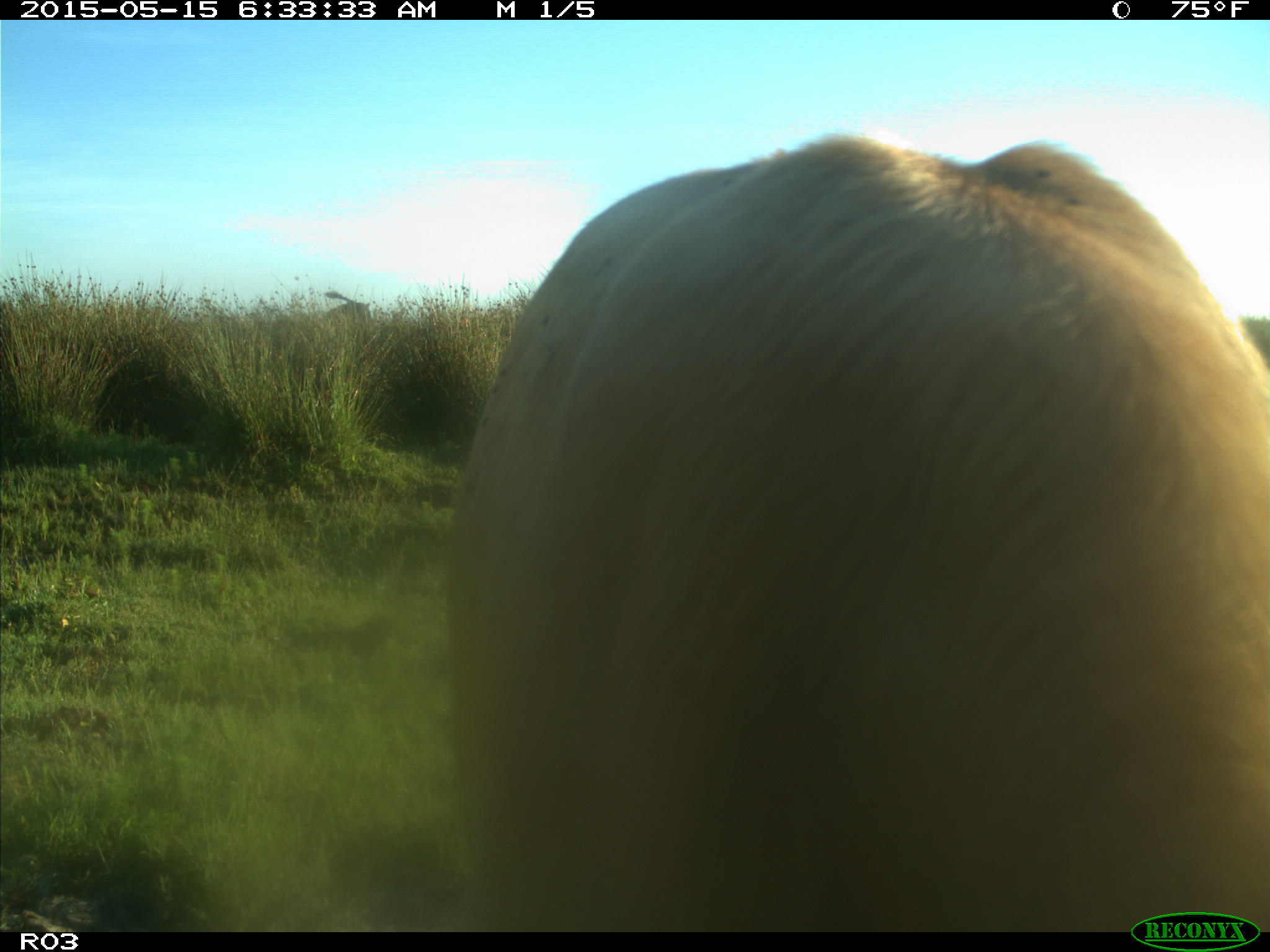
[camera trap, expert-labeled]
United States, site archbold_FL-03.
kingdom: Animalia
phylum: Chordata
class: Mammalia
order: Artiodactyla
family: Bovidae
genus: Bos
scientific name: Bos taurus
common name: domestic cow